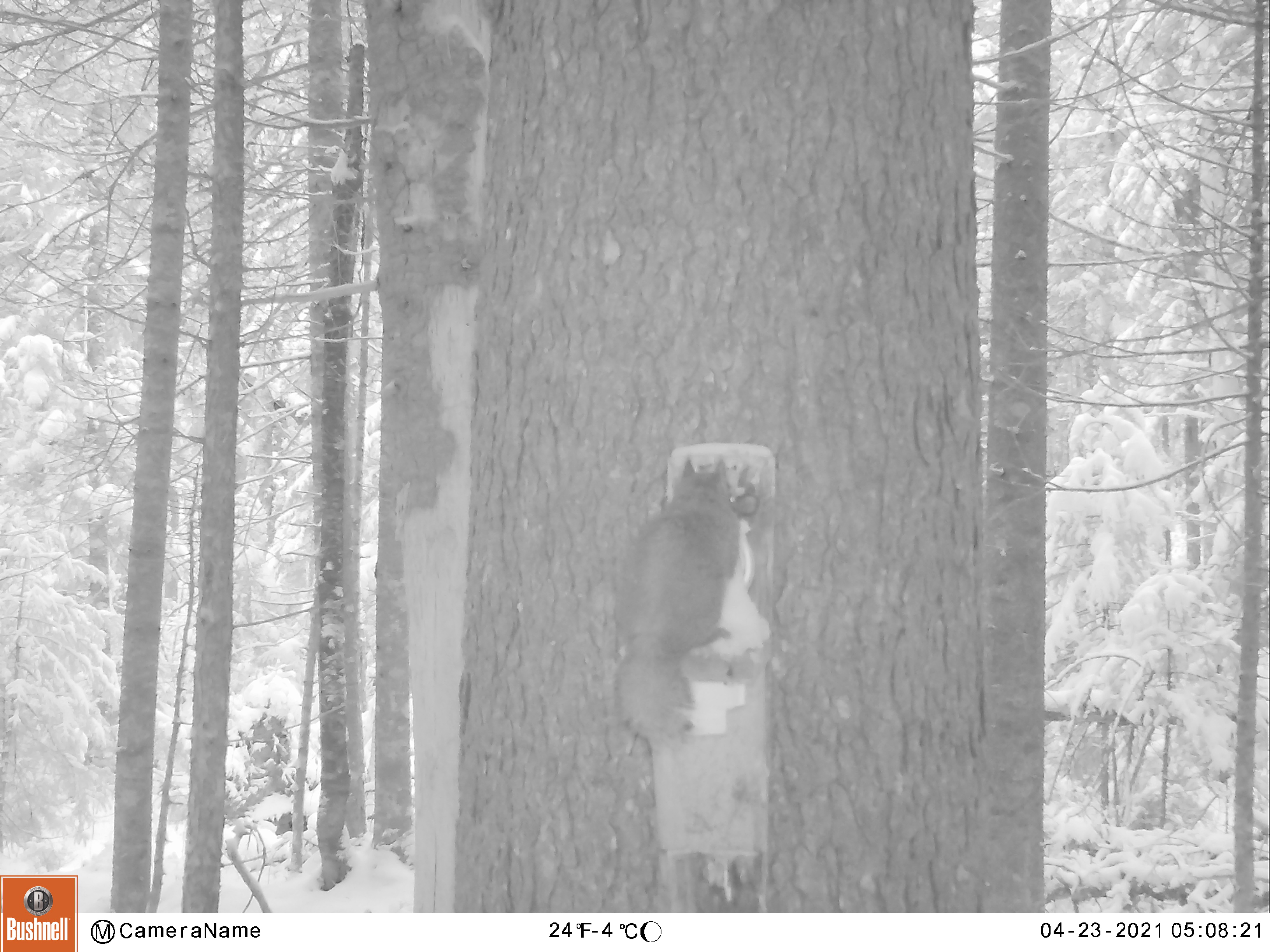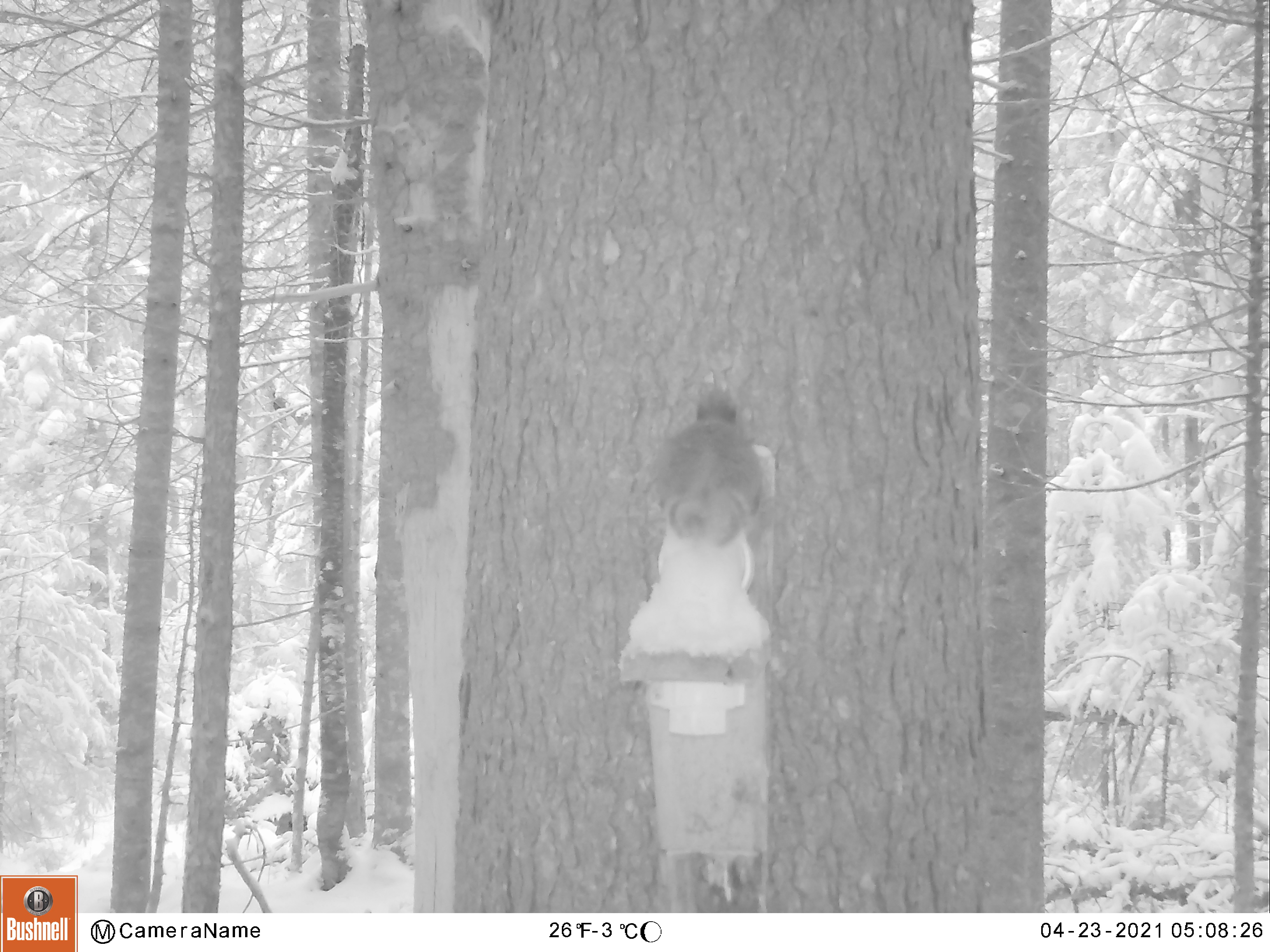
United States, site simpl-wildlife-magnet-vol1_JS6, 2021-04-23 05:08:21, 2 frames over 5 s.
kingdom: Animalia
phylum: Chordata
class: Mammalia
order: Rodentia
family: Sciuridae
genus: Tamiasciurus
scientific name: Tamiasciurus hudsonicus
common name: red squirrel